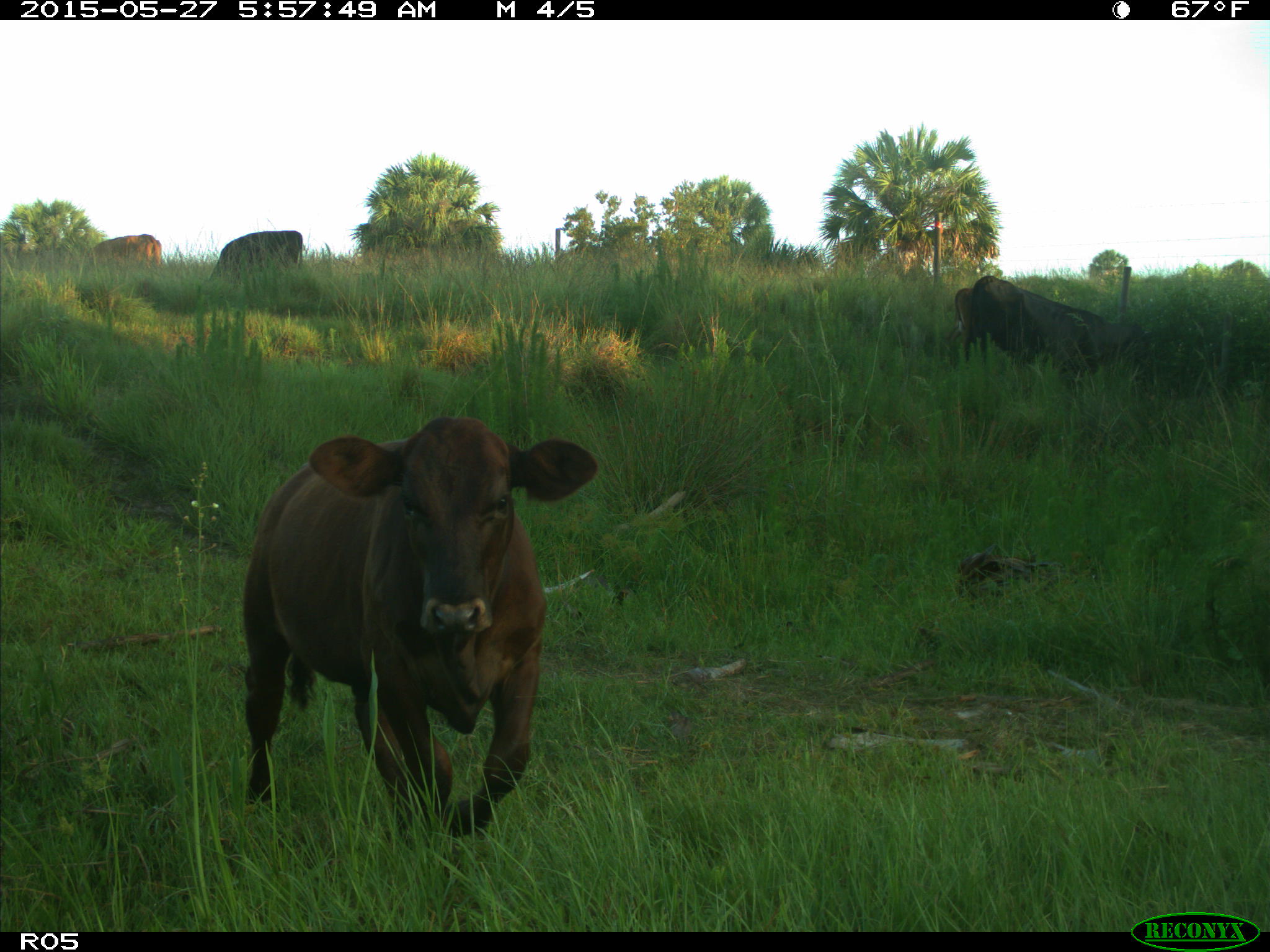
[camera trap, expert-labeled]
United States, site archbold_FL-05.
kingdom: Animalia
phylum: Chordata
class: Mammalia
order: Artiodactyla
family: Bovidae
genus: Bos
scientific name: Bos taurus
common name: domestic cow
Bos taurus (domestic cow).